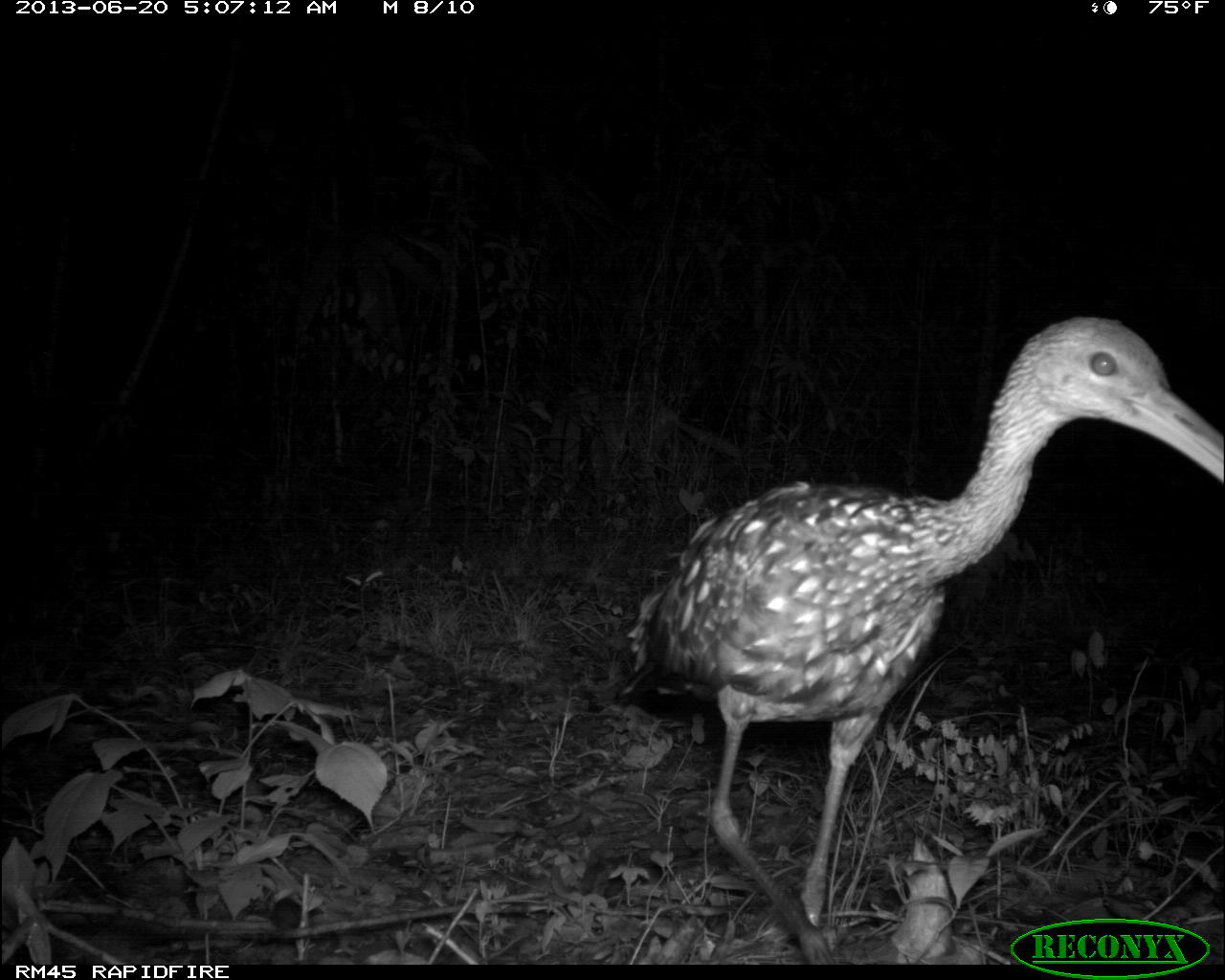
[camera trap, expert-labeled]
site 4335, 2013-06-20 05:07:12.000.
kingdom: Animalia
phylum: Chordata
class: Aves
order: Gruiformes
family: Aramidae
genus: Aramus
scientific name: Aramus guarauna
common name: limpkin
Aramus guarauna (limpkin), count 1.